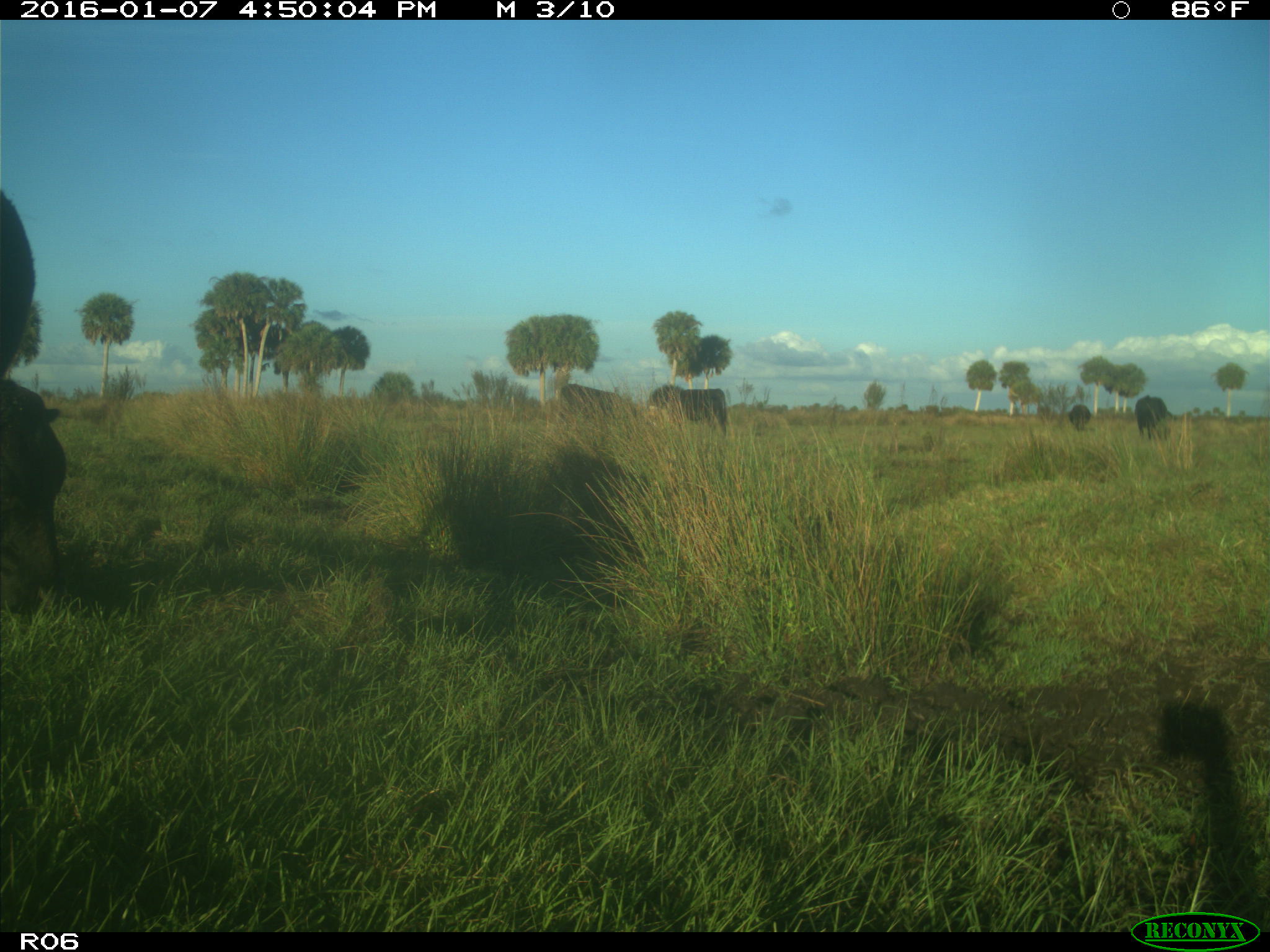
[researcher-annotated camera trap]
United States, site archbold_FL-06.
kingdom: Animalia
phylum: Chordata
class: Mammalia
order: Artiodactyla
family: Bovidae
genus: Bos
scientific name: Bos taurus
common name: domestic cow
Bos taurus (domestic cow).